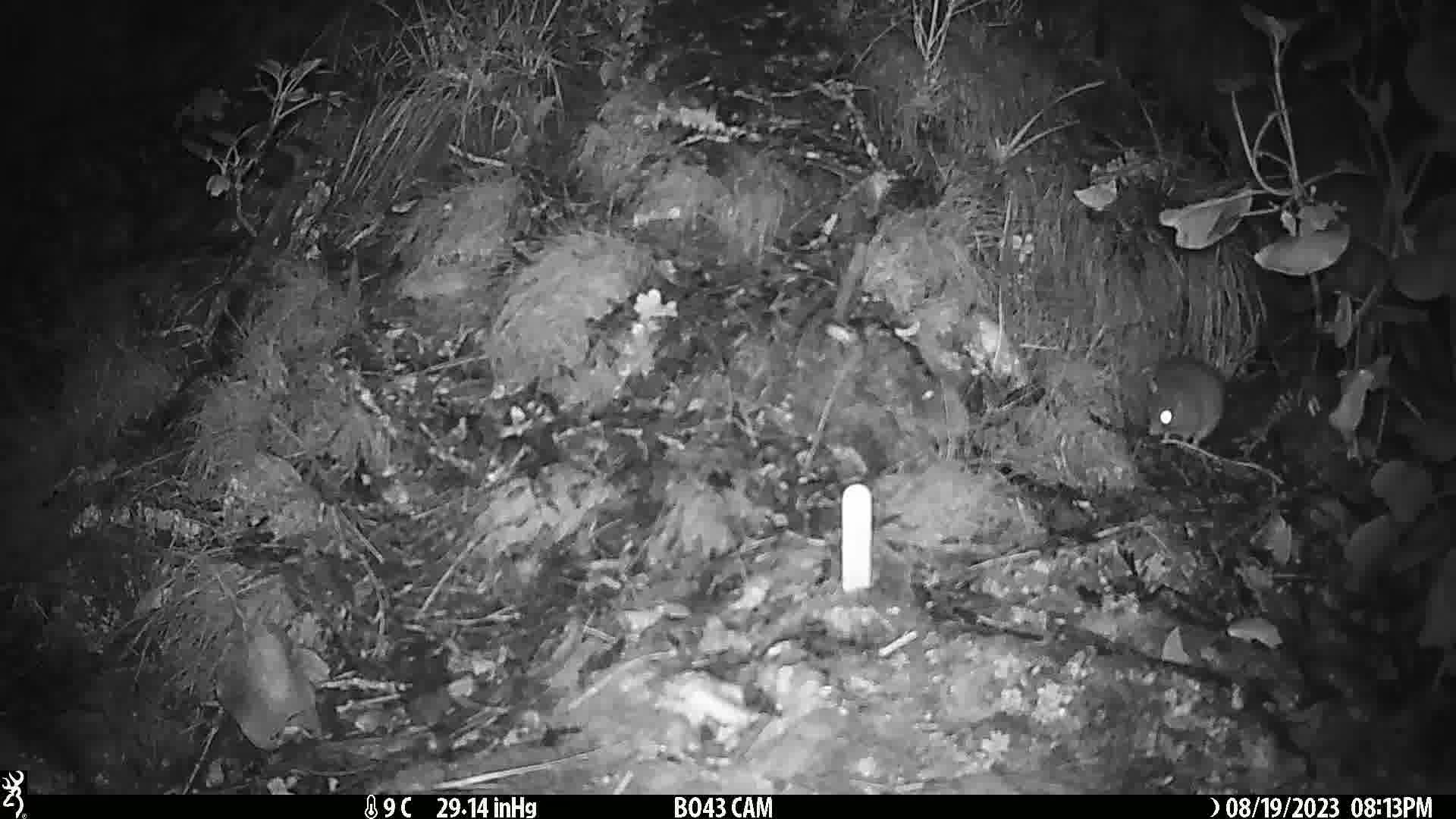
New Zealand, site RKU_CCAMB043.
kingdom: Animalia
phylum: Chordata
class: Mammalia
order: Rodentia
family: Muridae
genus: Rattus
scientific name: Rattus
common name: rat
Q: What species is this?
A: Rat (Rattus).